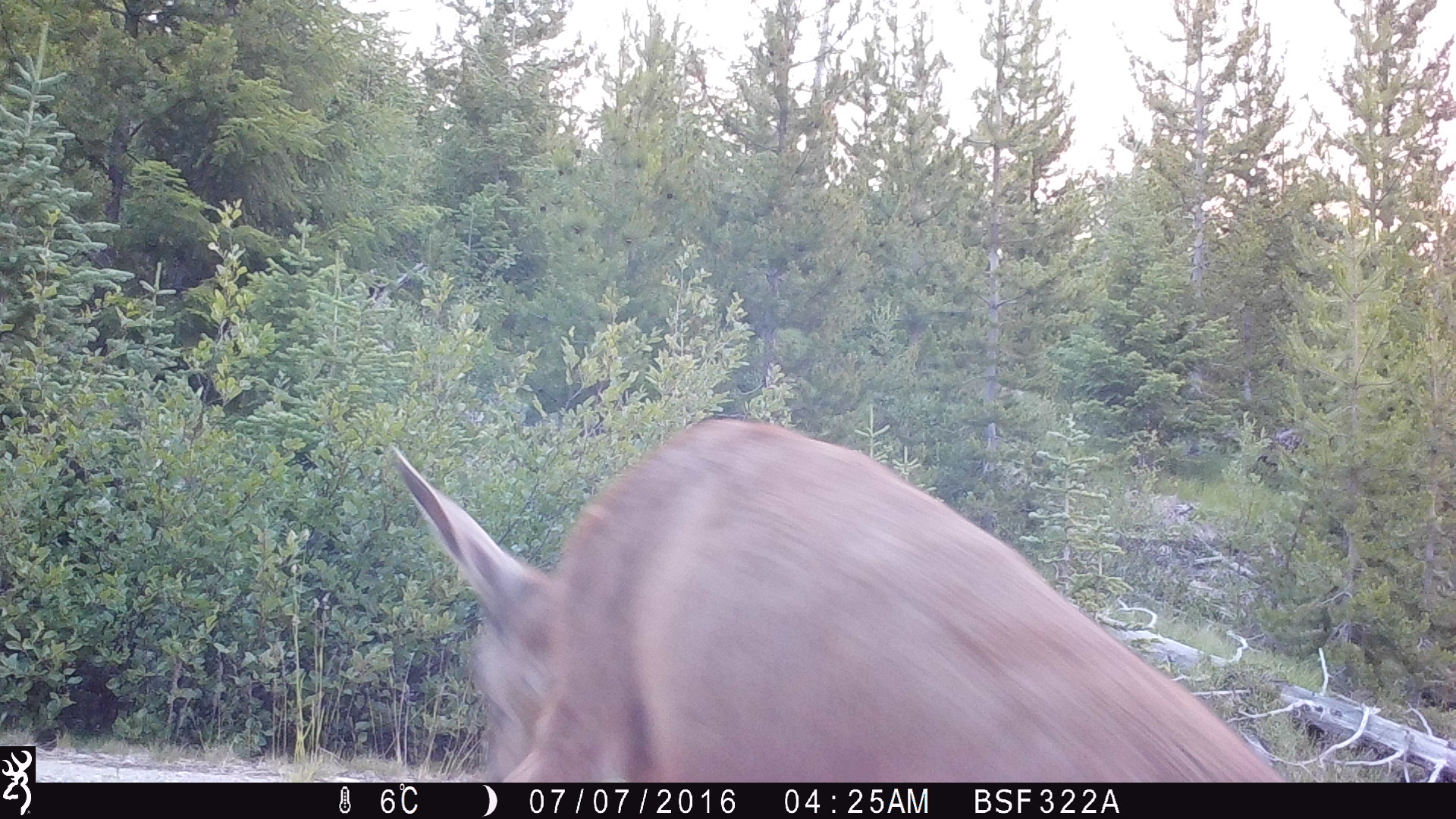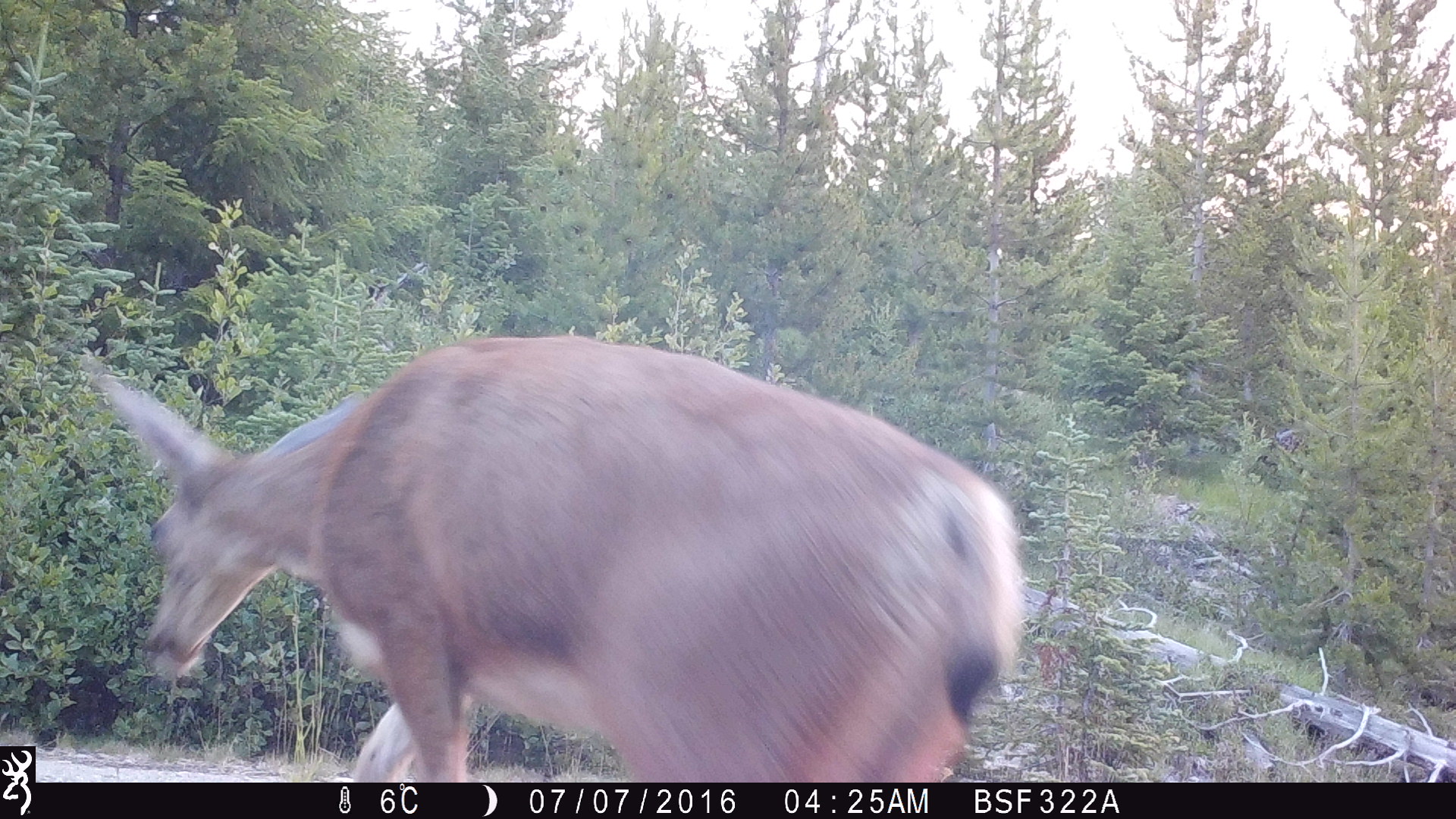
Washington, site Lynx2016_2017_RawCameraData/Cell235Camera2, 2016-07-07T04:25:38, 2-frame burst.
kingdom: Animalia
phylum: Chordata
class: Mammalia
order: Artiodactyla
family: Cervidae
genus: Odocoileus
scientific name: Odocoileus hemionus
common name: mule deer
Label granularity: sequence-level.